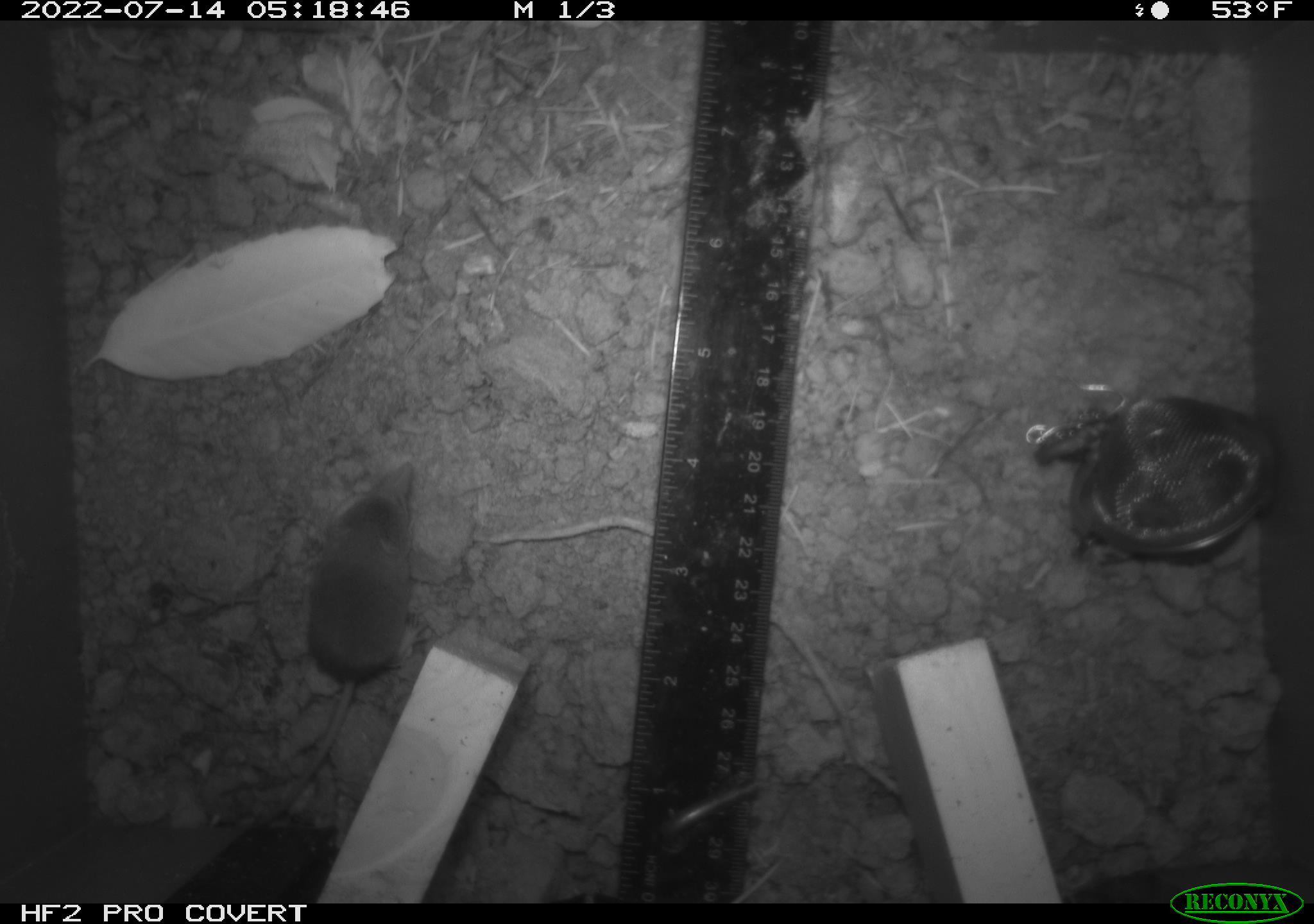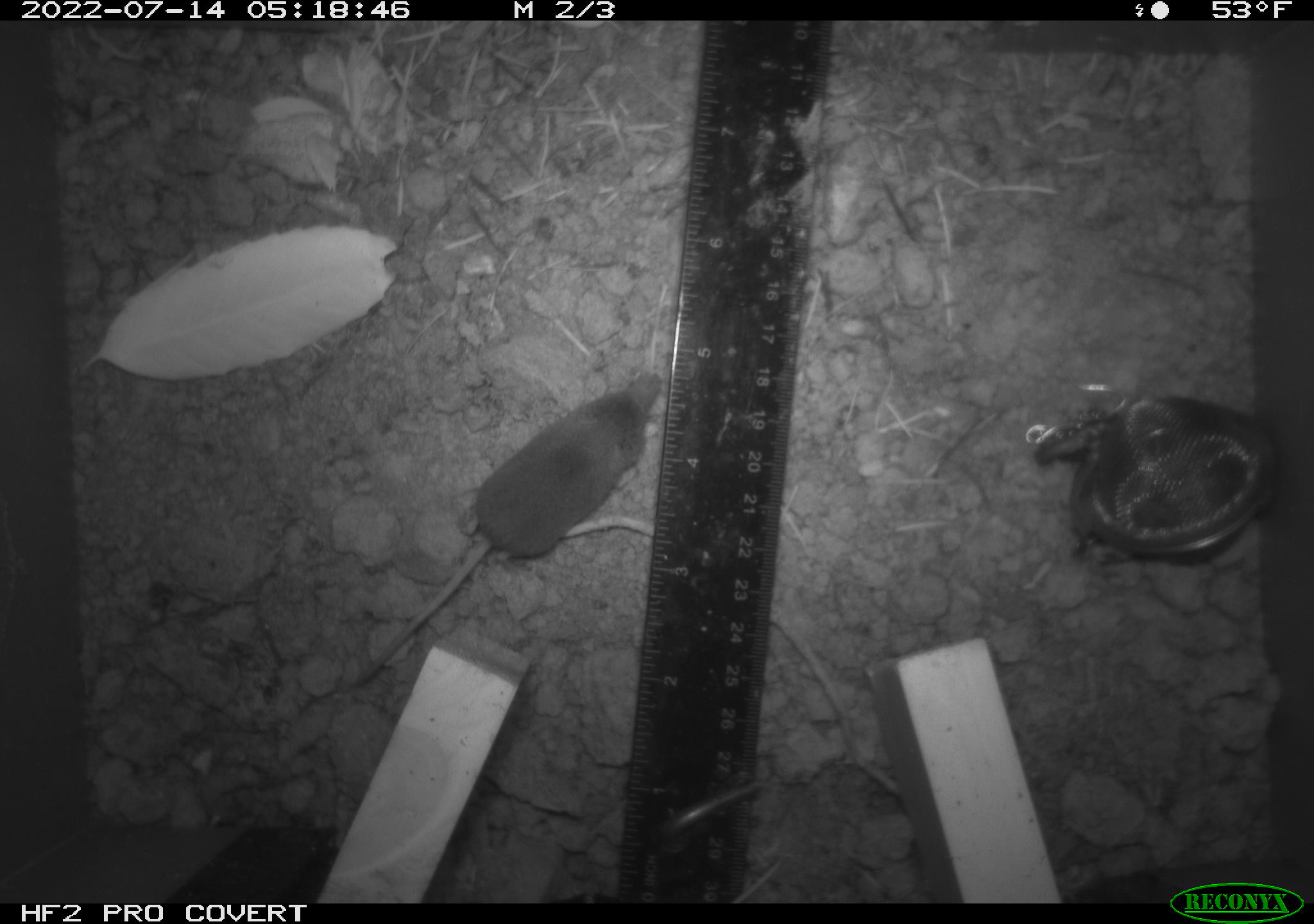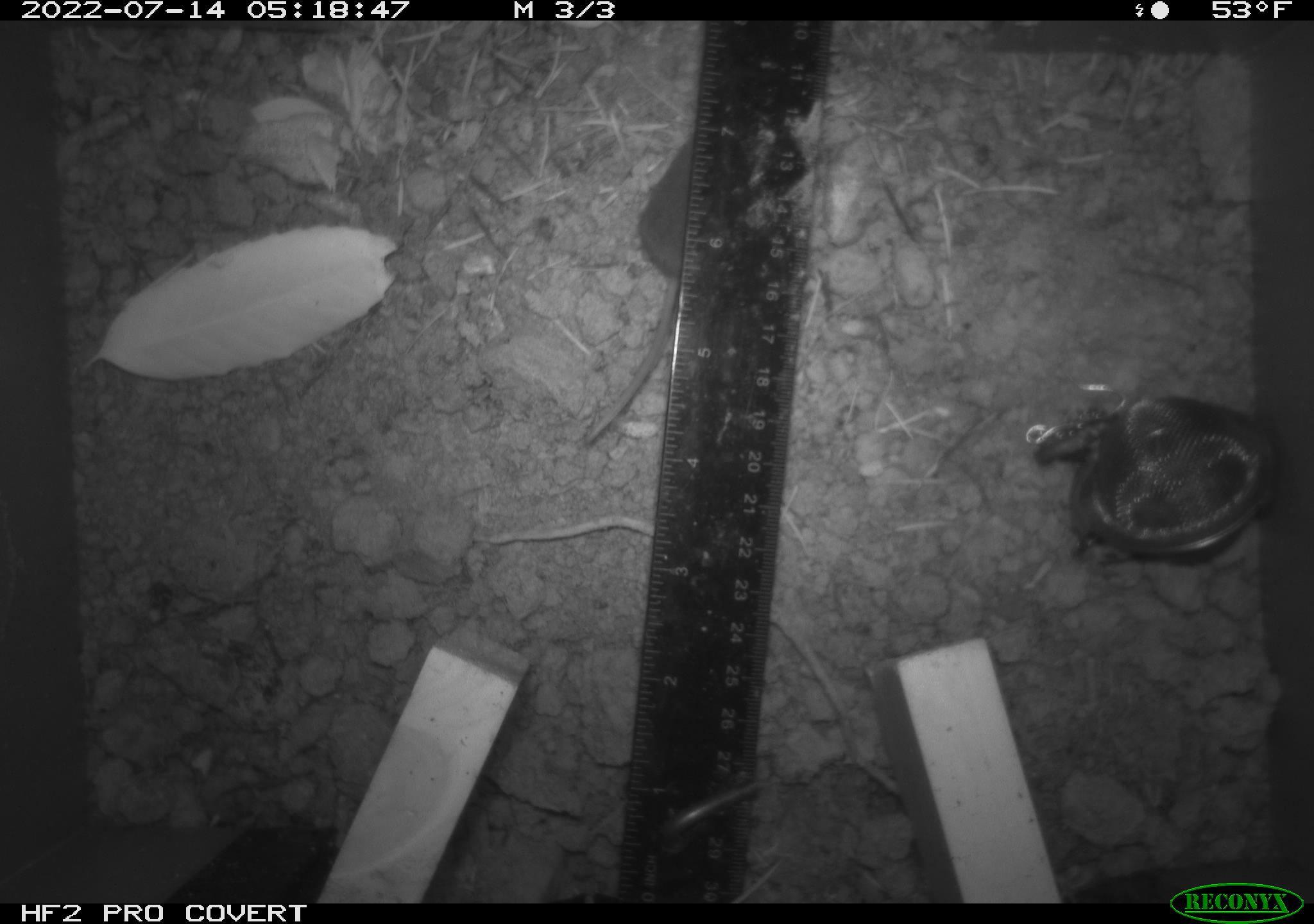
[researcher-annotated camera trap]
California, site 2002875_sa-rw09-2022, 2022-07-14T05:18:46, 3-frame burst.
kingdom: Animalia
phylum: Chordata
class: Mammalia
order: Eulipotyphla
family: Soricidae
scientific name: Soricidae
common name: shrews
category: soricidae family